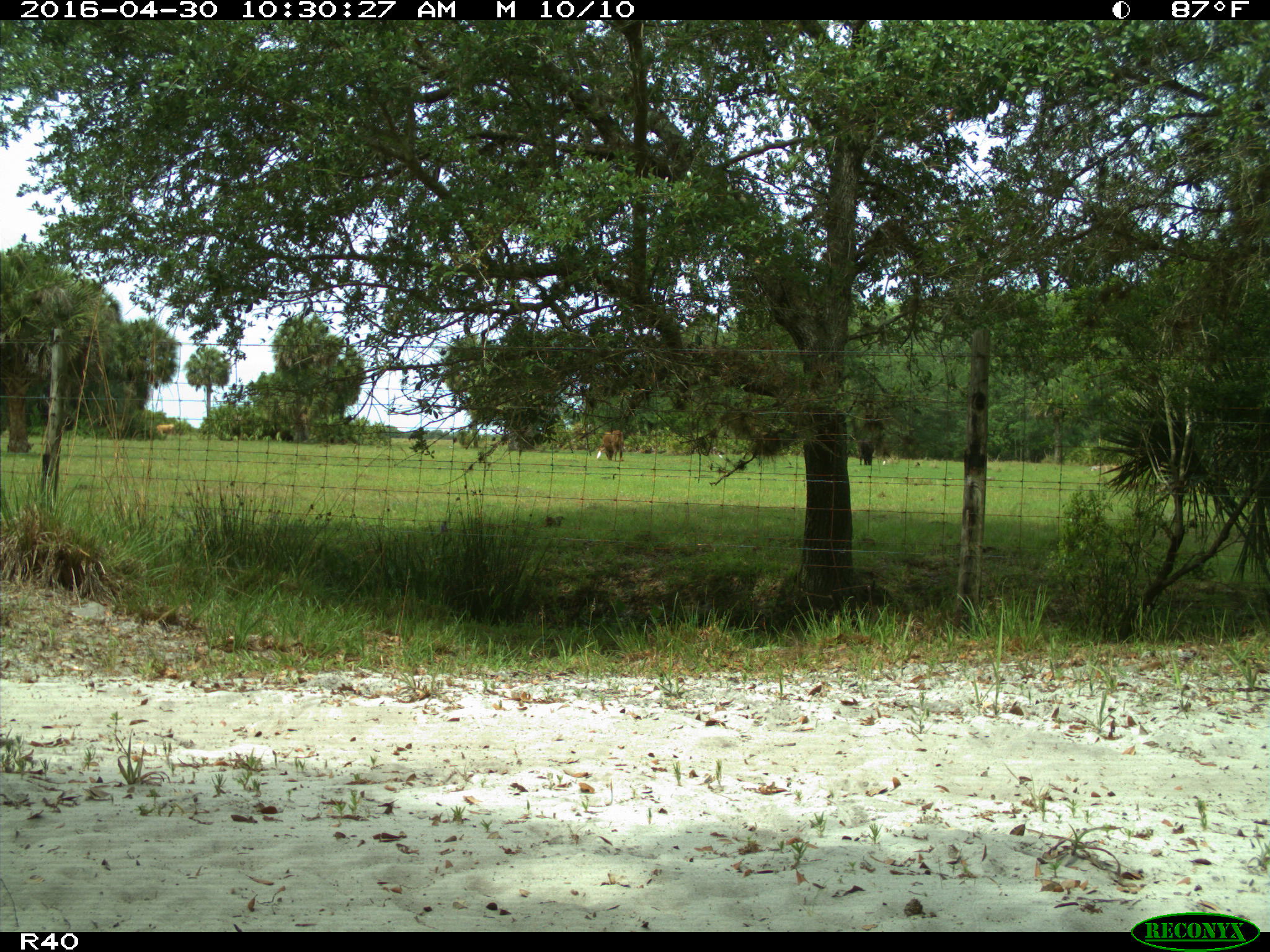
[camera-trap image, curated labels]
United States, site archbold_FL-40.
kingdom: Animalia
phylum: Chordata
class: Mammalia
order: Artiodactyla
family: Bovidae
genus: Bos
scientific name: Bos taurus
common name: domestic cow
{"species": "Bos taurus (domestic cow)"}